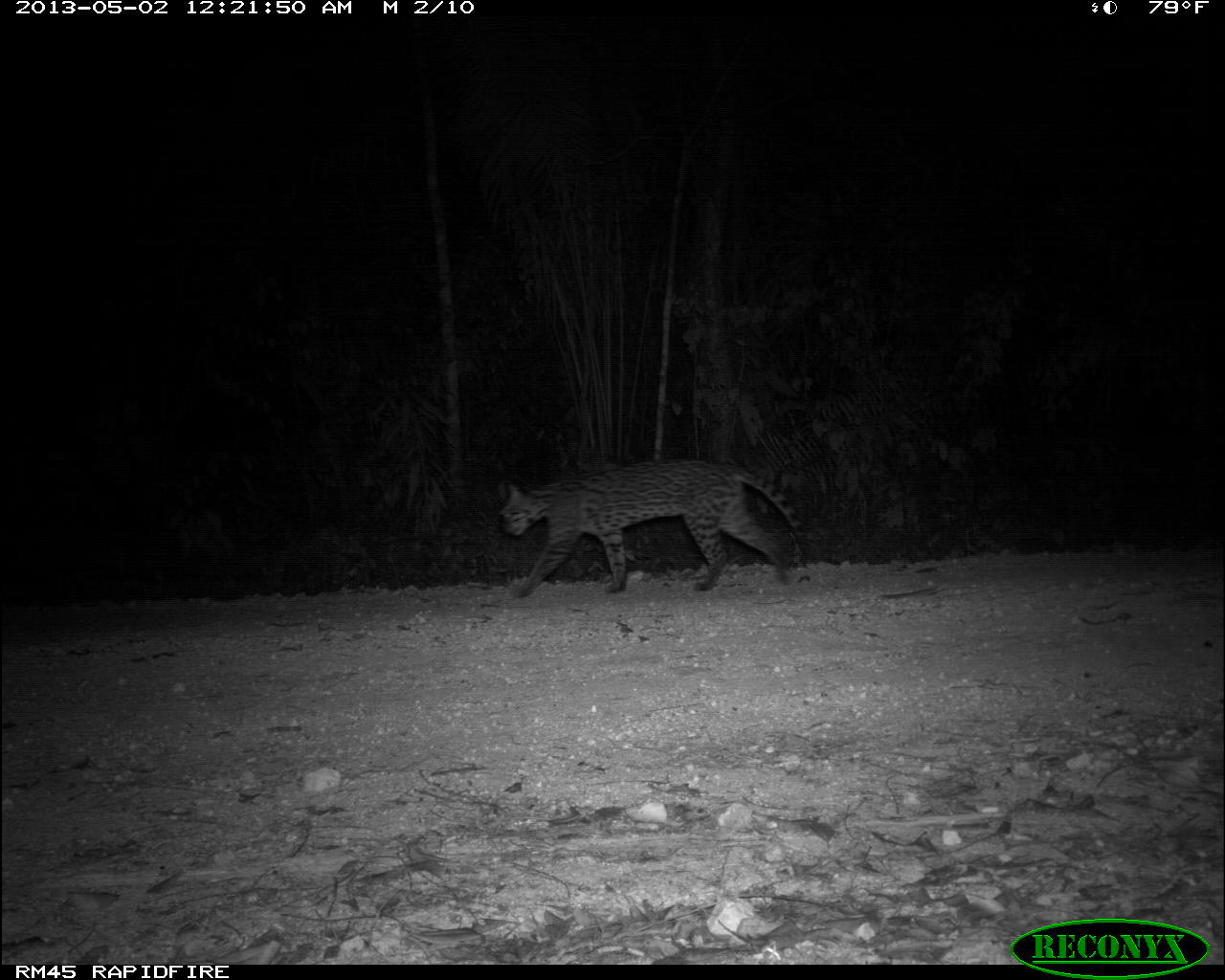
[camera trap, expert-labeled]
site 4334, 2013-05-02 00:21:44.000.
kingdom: Animalia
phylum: Chordata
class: Mammalia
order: Carnivora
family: Felidae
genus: Leopardus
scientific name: Leopardus pardalis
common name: ocelot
Leopardus pardalis (ocelot), count 1, sex female.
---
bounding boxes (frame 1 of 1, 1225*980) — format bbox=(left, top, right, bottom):
leopardus pardalis: bbox=(497, 456, 809, 599)